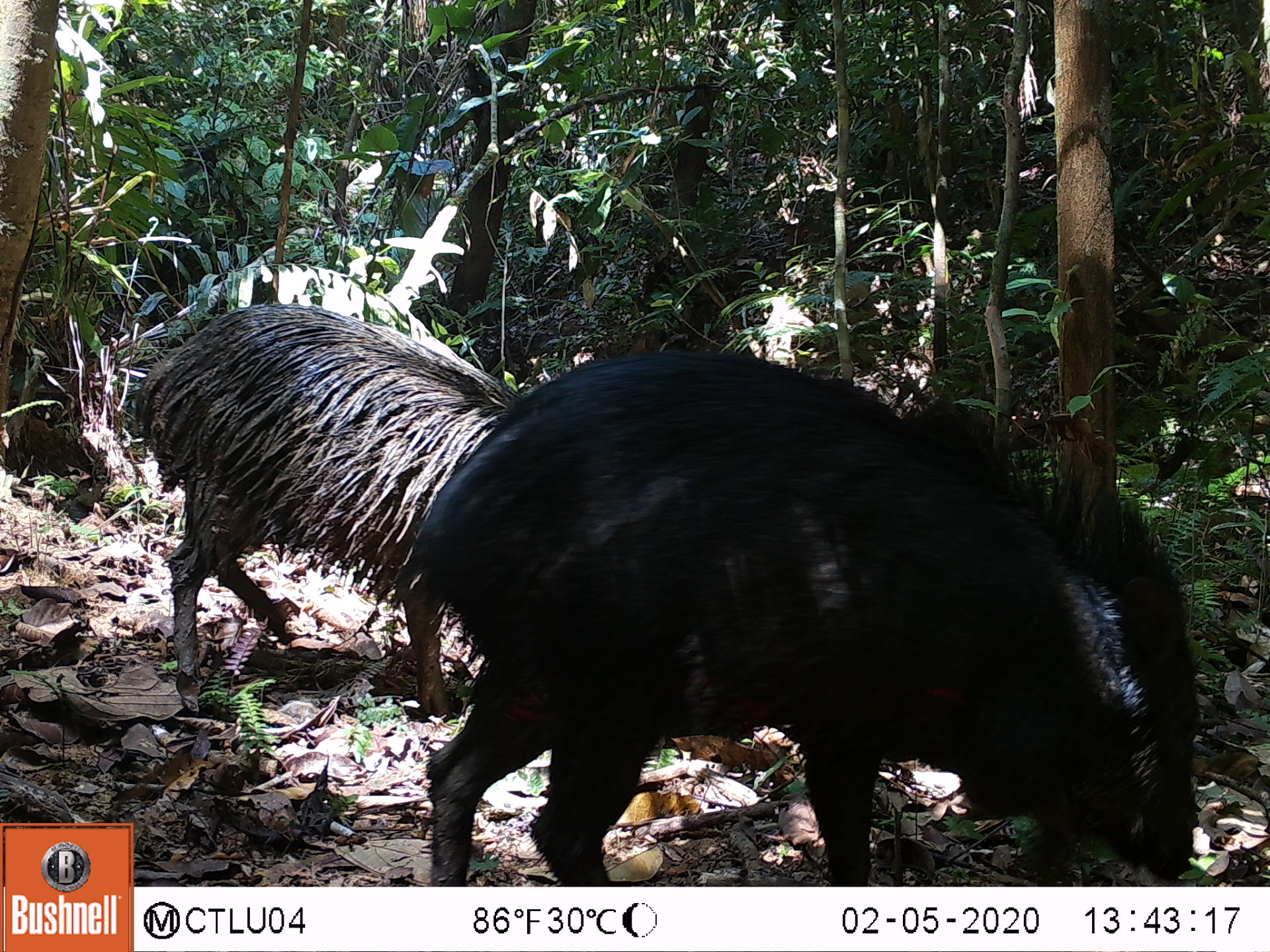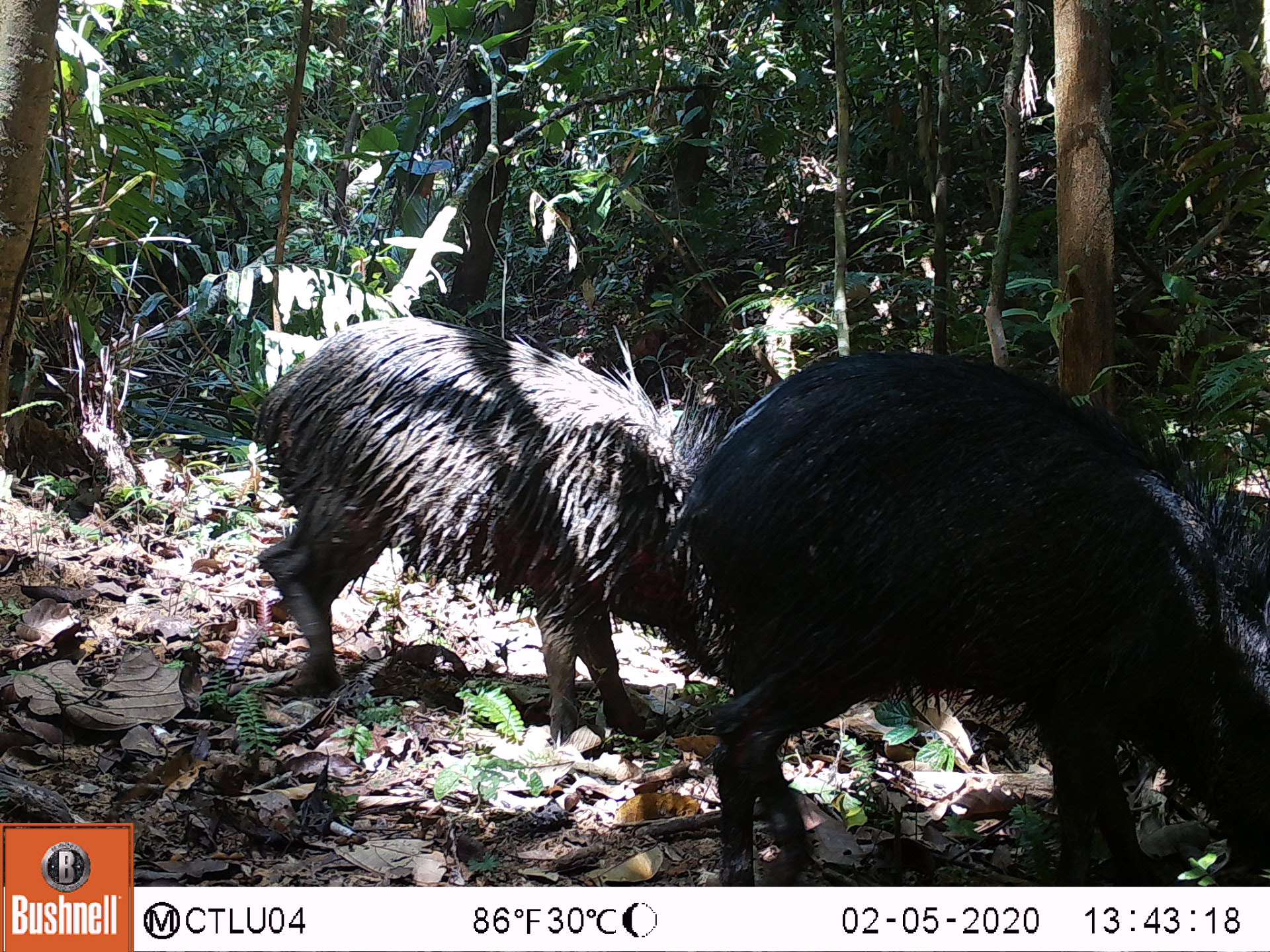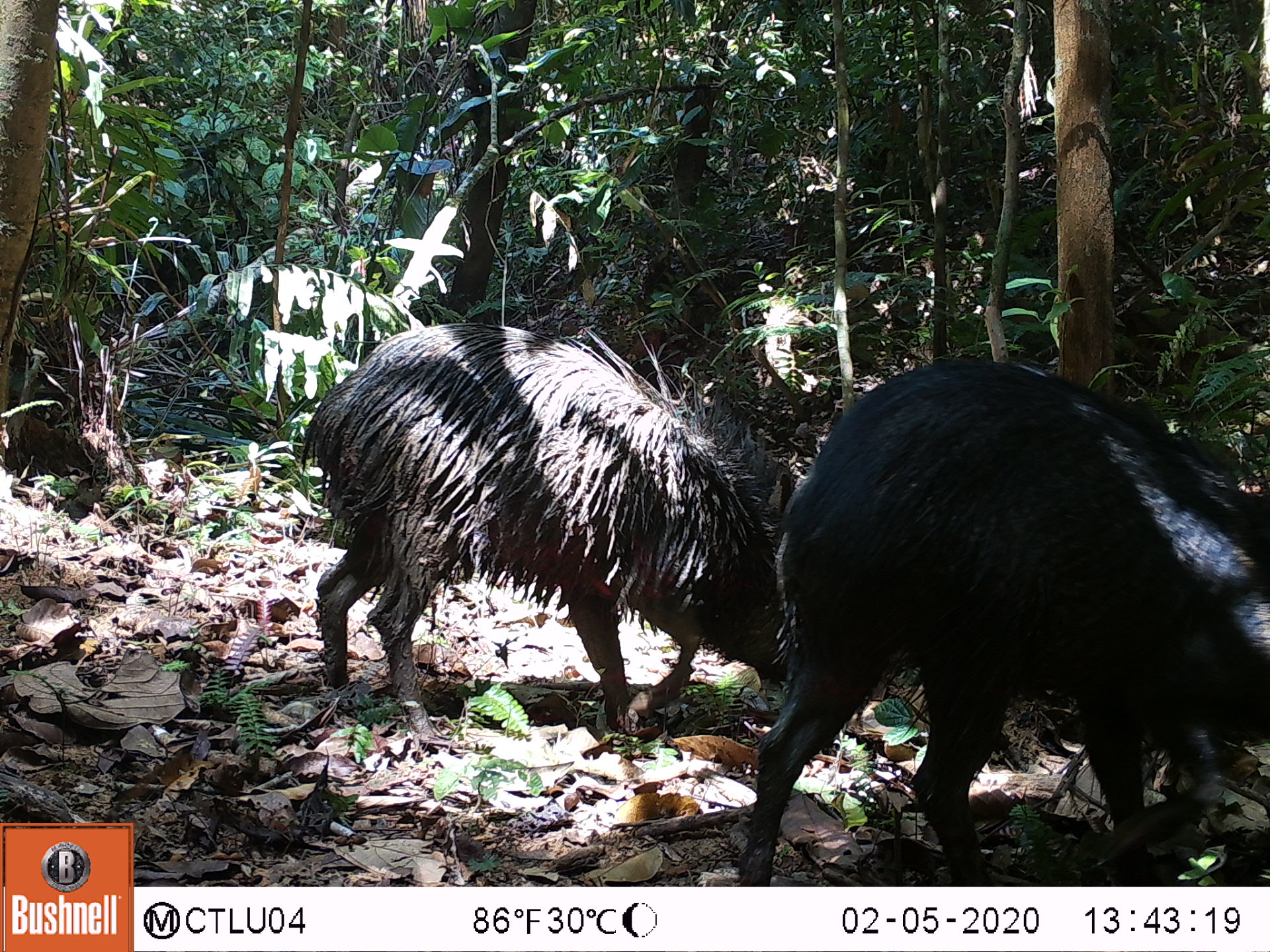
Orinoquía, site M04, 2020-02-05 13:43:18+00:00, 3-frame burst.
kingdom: Animalia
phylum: Chordata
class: Mammalia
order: Artiodactyla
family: Tayassuidae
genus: Pecari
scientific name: Pecari tajacu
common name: collared peccary